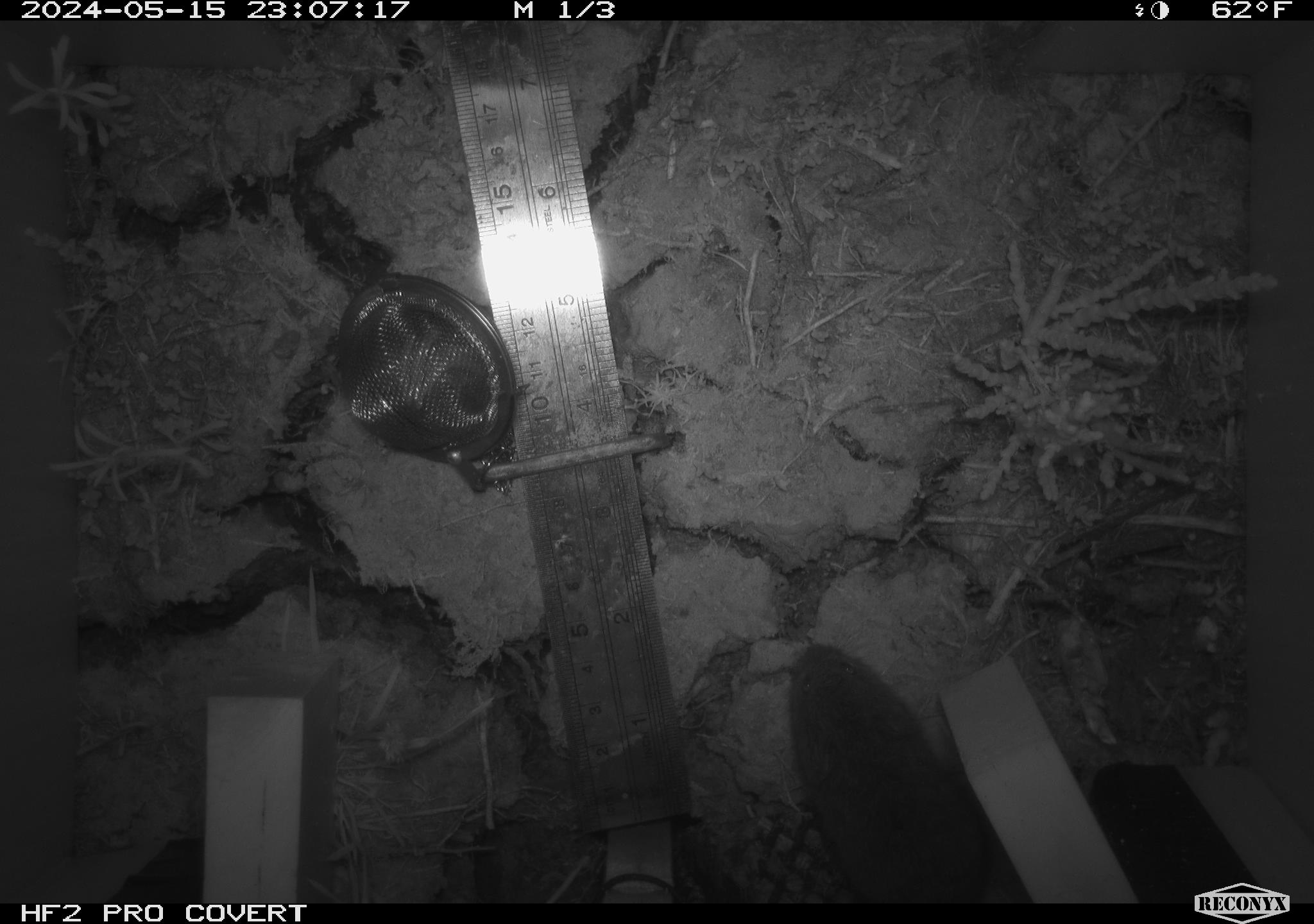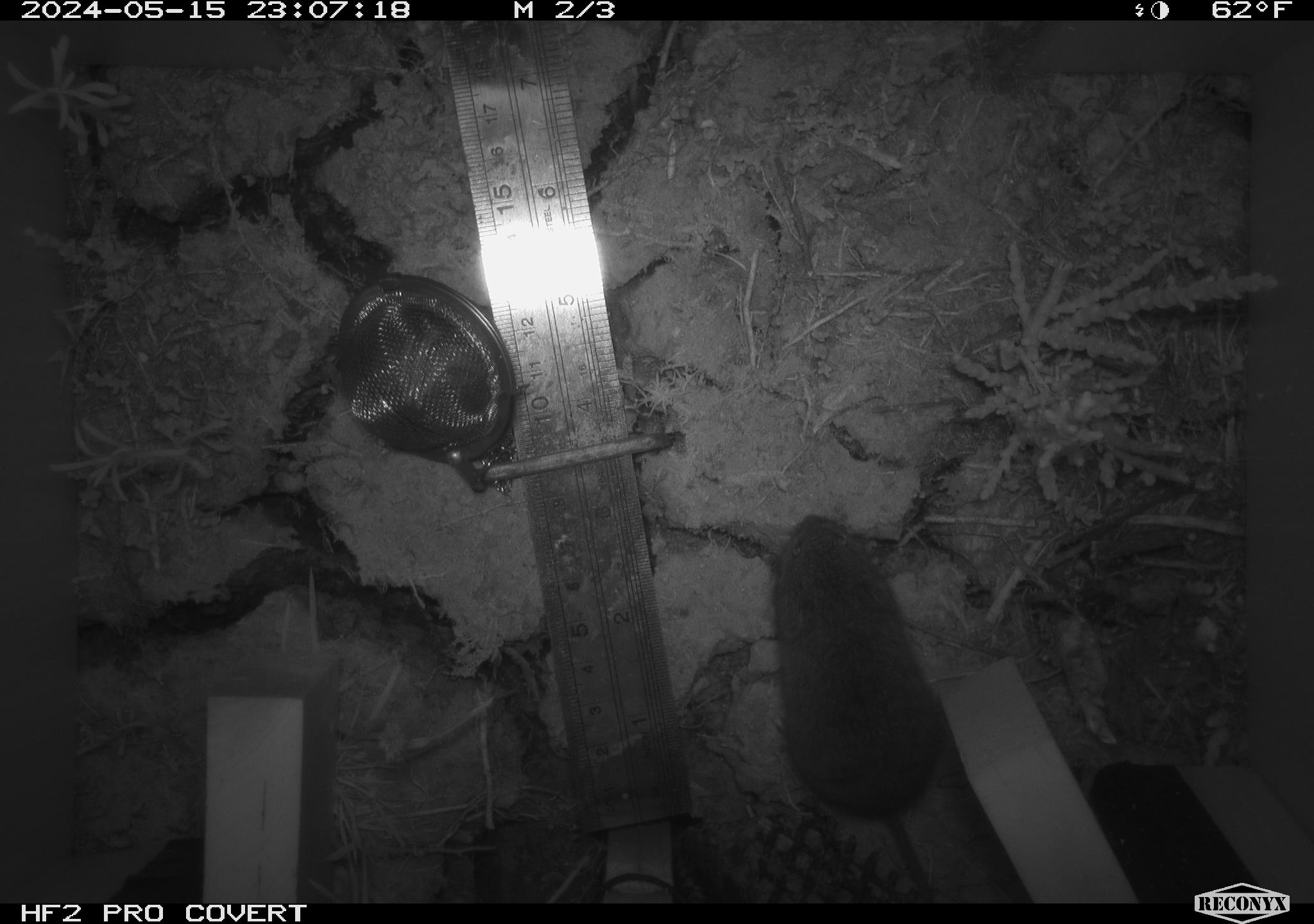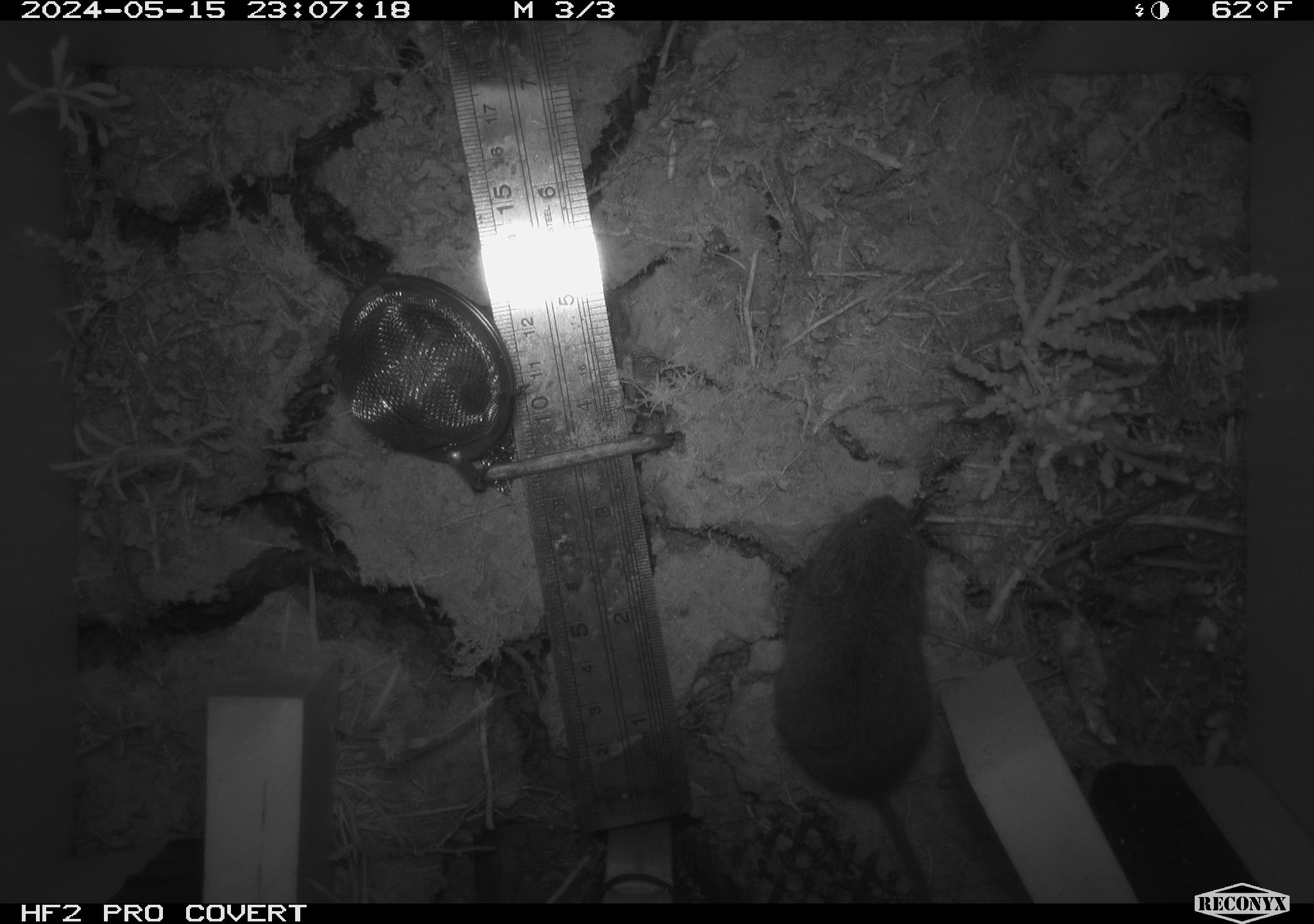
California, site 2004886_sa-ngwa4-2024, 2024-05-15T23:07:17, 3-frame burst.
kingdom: Animalia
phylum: Chordata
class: Mammalia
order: Rodentia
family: Cricetidae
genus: Microtus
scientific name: Microtus californicus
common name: california vole